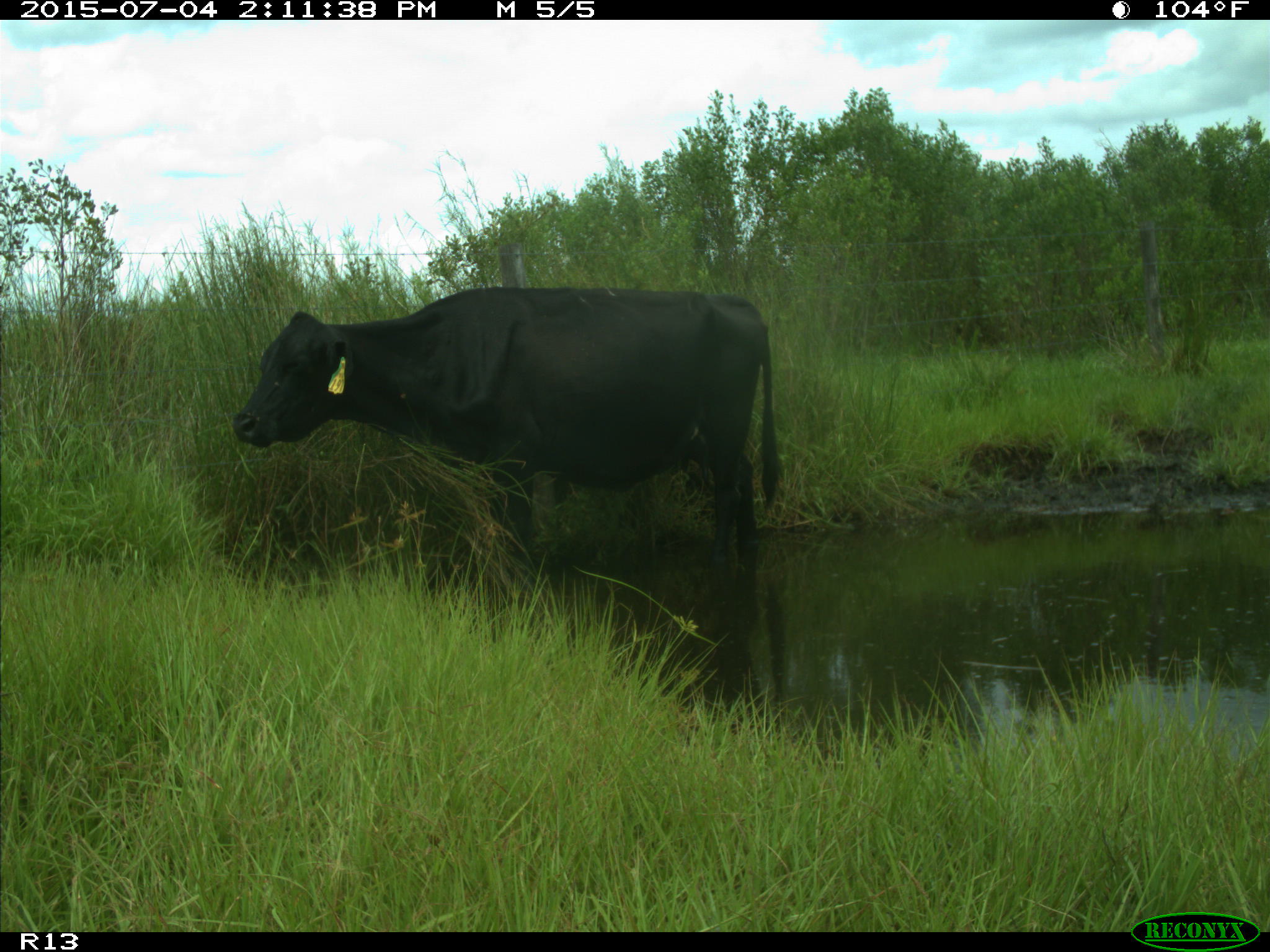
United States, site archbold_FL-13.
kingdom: Animalia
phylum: Chordata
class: Mammalia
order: Artiodactyla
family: Bovidae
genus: Bos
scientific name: Bos taurus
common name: domestic cow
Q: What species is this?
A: Bos taurus (domestic cow).